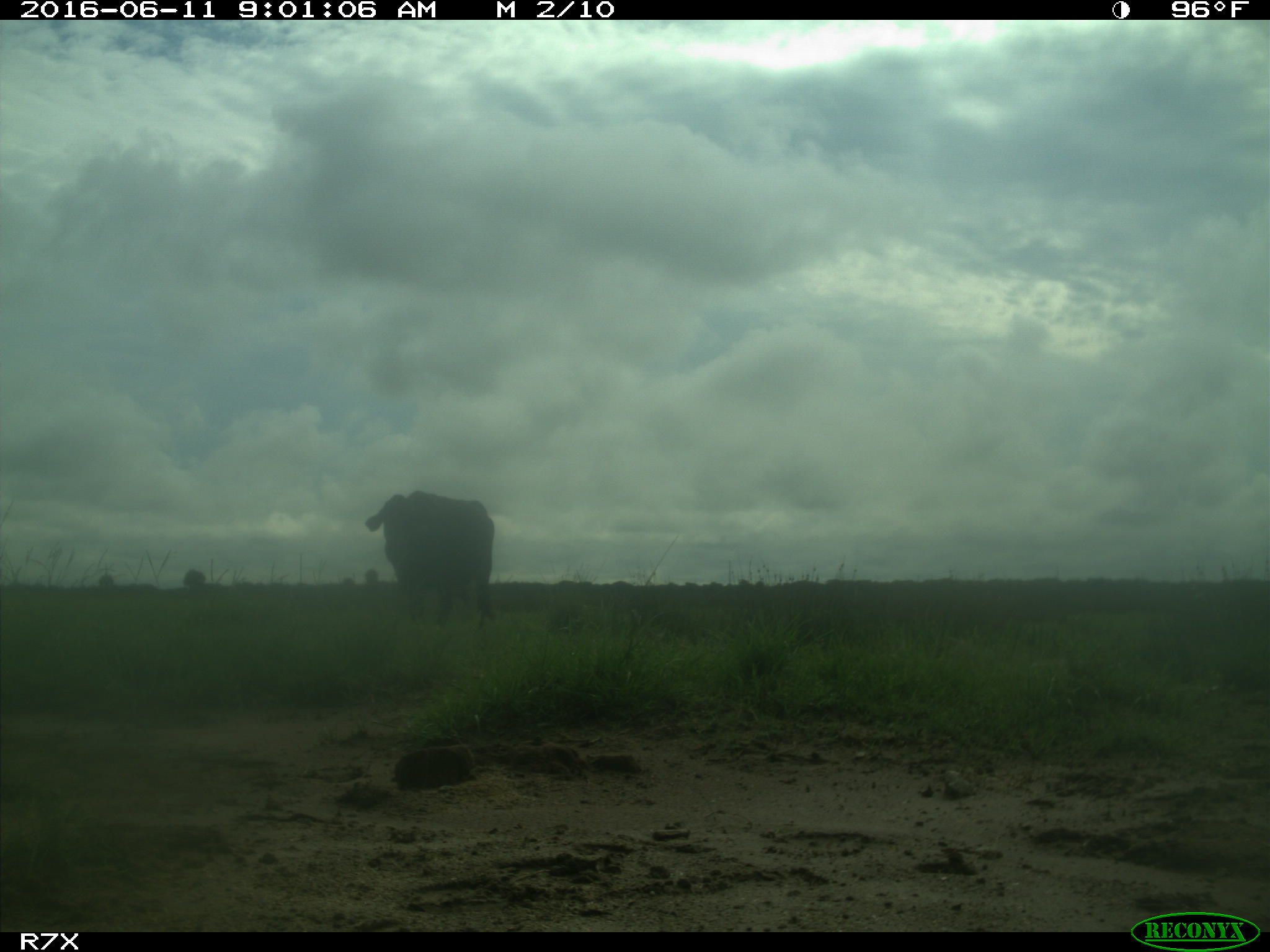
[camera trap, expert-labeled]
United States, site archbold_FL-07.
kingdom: Animalia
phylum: Chordata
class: Mammalia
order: Artiodactyla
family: Bovidae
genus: Bos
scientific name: Bos taurus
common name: domestic cow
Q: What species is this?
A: Bos taurus (domestic cow).